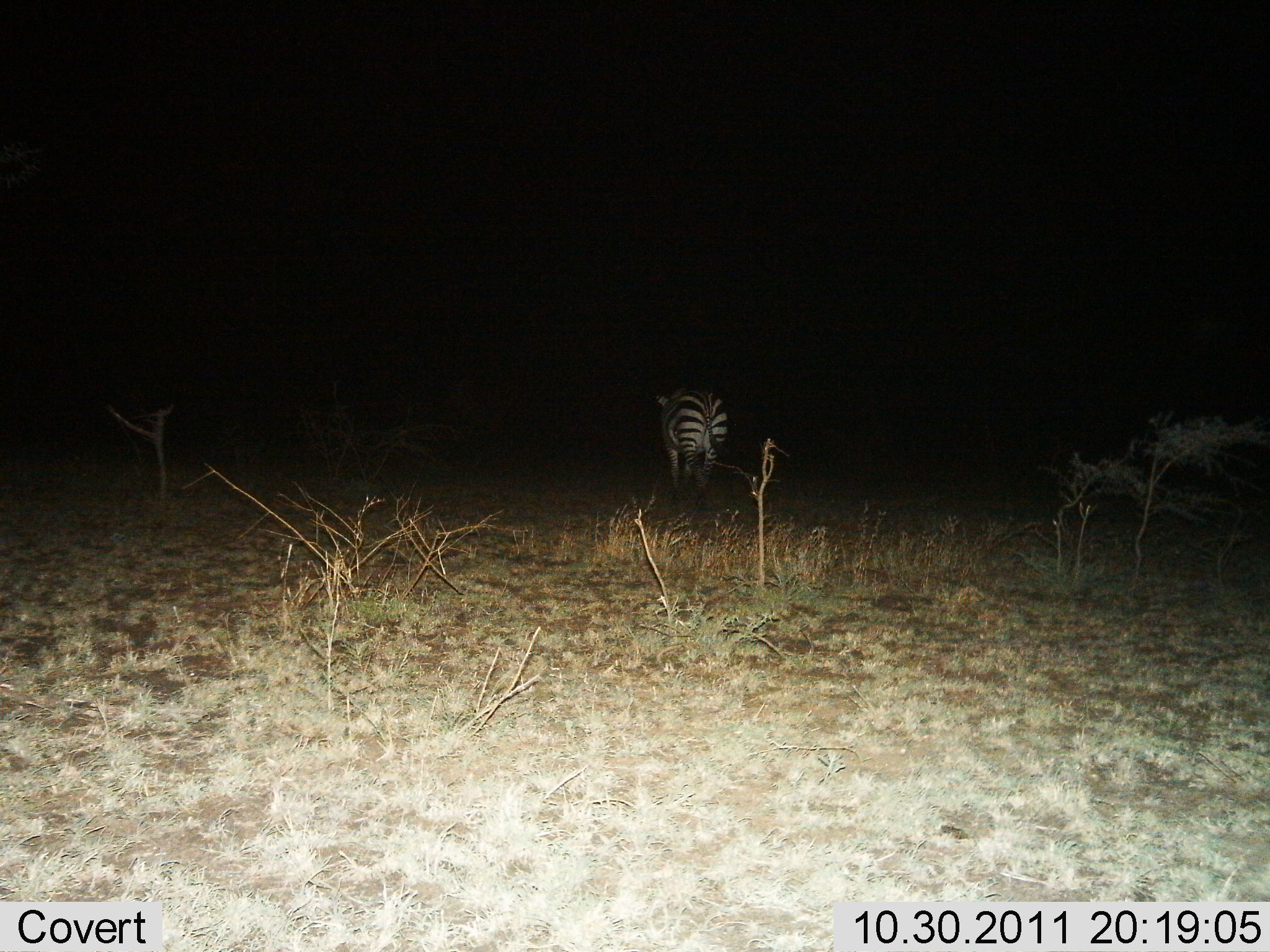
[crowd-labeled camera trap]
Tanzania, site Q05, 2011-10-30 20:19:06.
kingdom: Animalia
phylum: Chordata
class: Mammalia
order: Perissodactyla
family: Equidae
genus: Equus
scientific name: Equus quagga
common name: plains zebra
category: zebra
Zebra (plains zebra) (Equus quagga), count 1. Behavior (volunteer vote fractions): standing 36%, resting 0%, moving 64%, interacting 0%. Young present (vote fraction): 0%. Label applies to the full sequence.